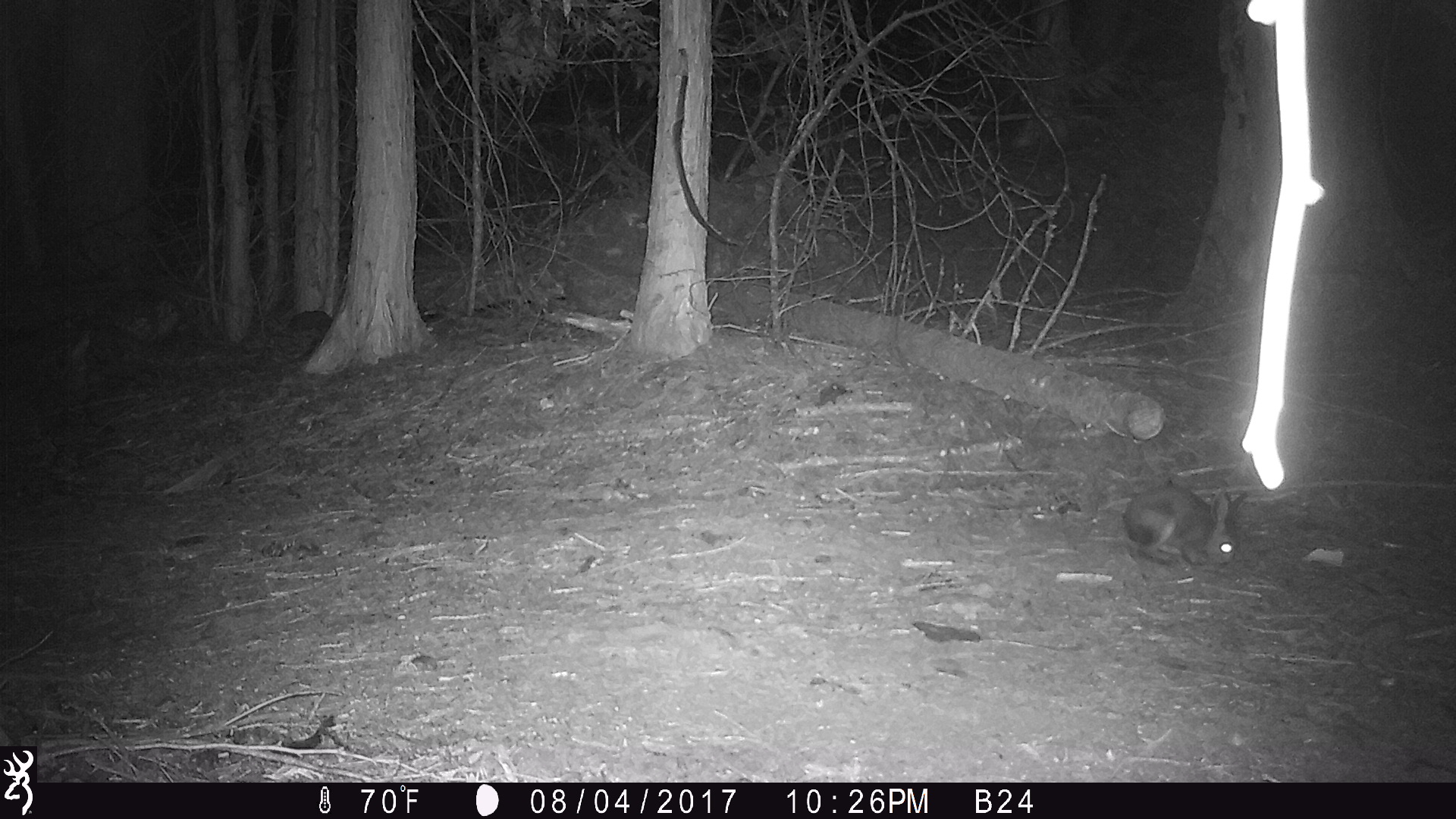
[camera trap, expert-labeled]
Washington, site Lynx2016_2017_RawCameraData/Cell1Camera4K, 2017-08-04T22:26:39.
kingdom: Animalia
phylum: Chordata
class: Mammalia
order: Lagomorpha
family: Leporidae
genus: Lepus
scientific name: Lepus americanus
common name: snowshoe hare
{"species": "Lepus americanus (snowshoe hare)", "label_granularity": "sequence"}